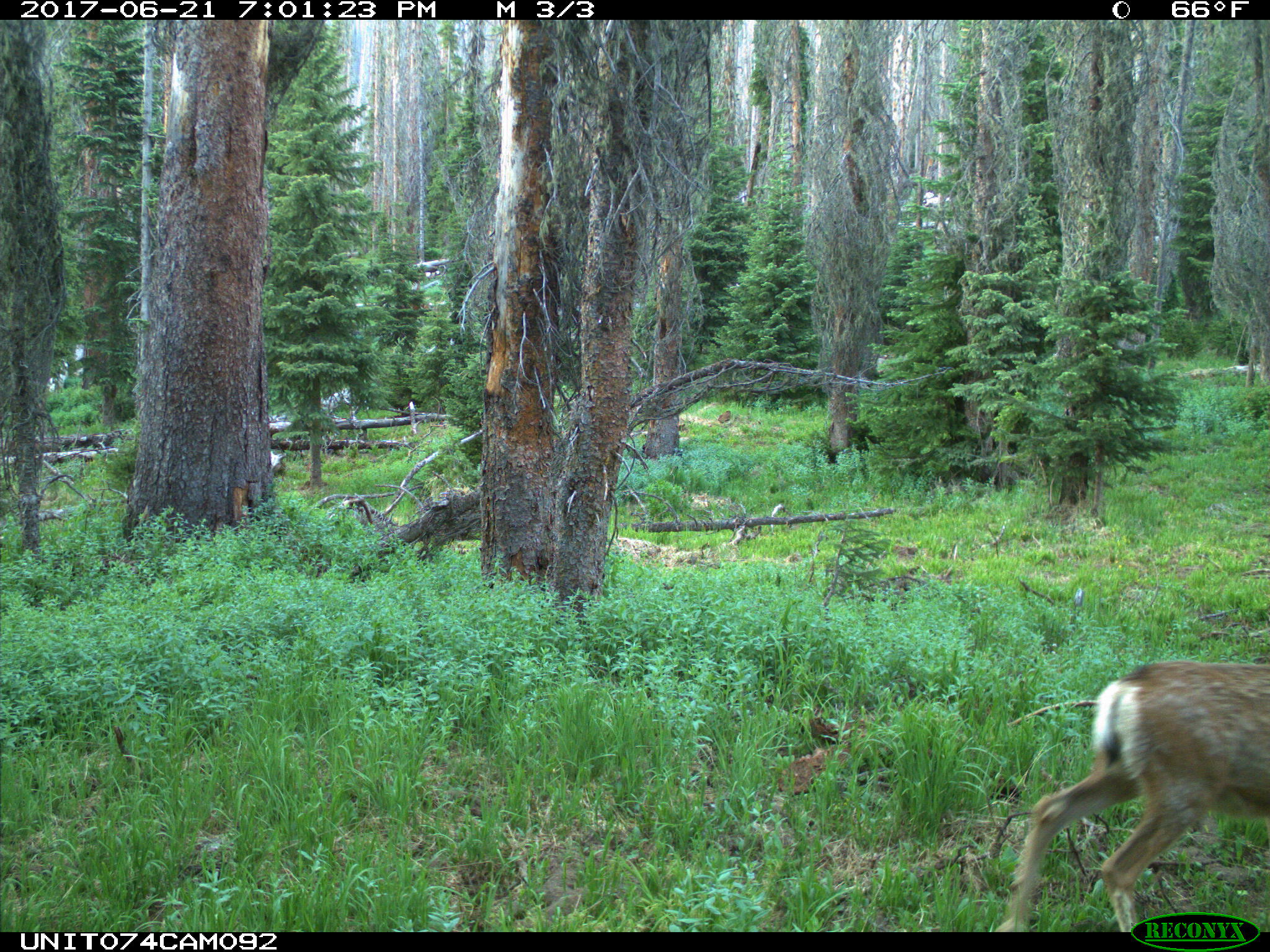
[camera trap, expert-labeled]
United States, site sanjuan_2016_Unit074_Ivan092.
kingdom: Animalia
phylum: Chordata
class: Mammalia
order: Artiodactyla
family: Cervidae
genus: Odocoileus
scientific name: Odocoileus hemionus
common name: mule deer